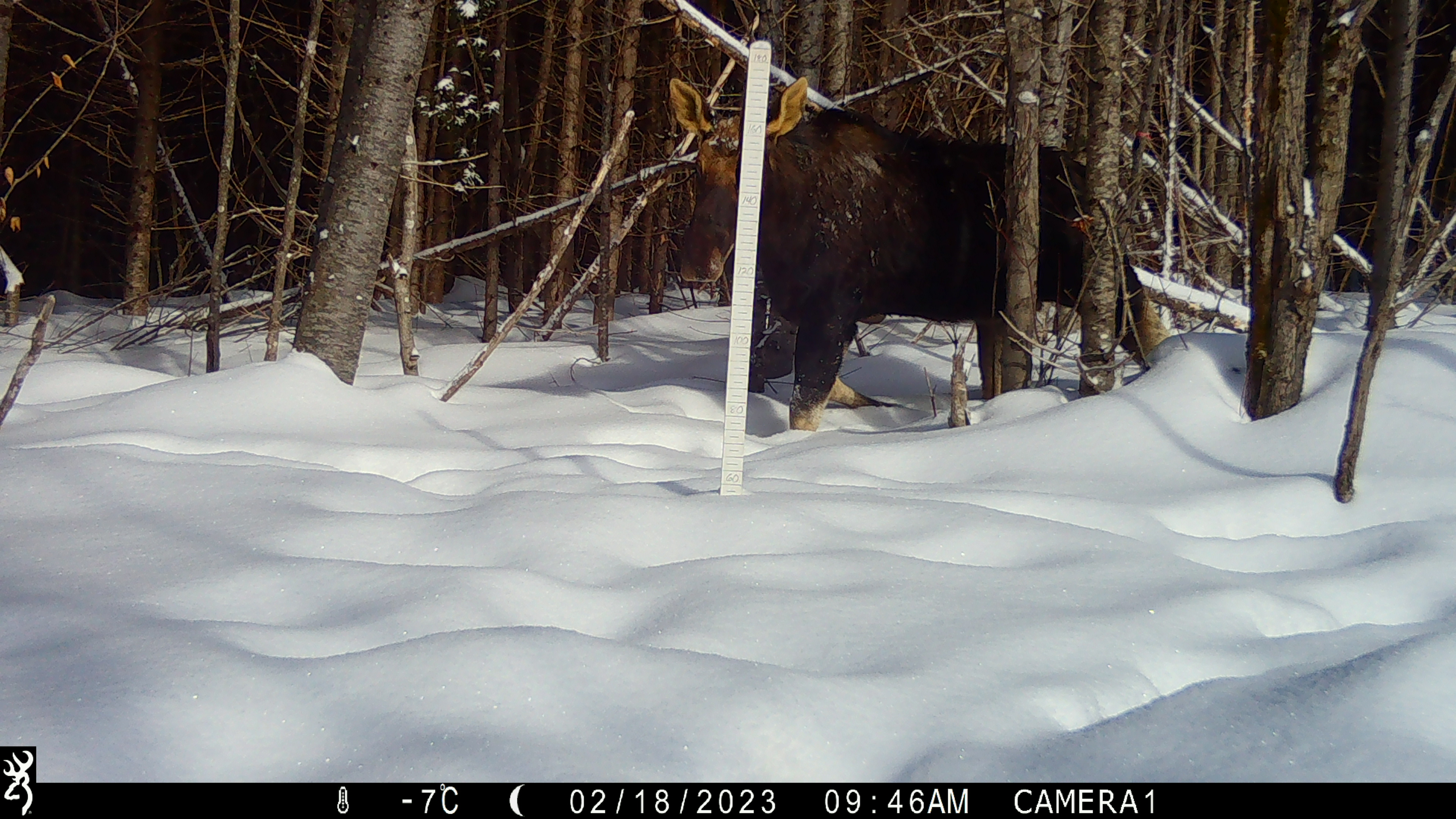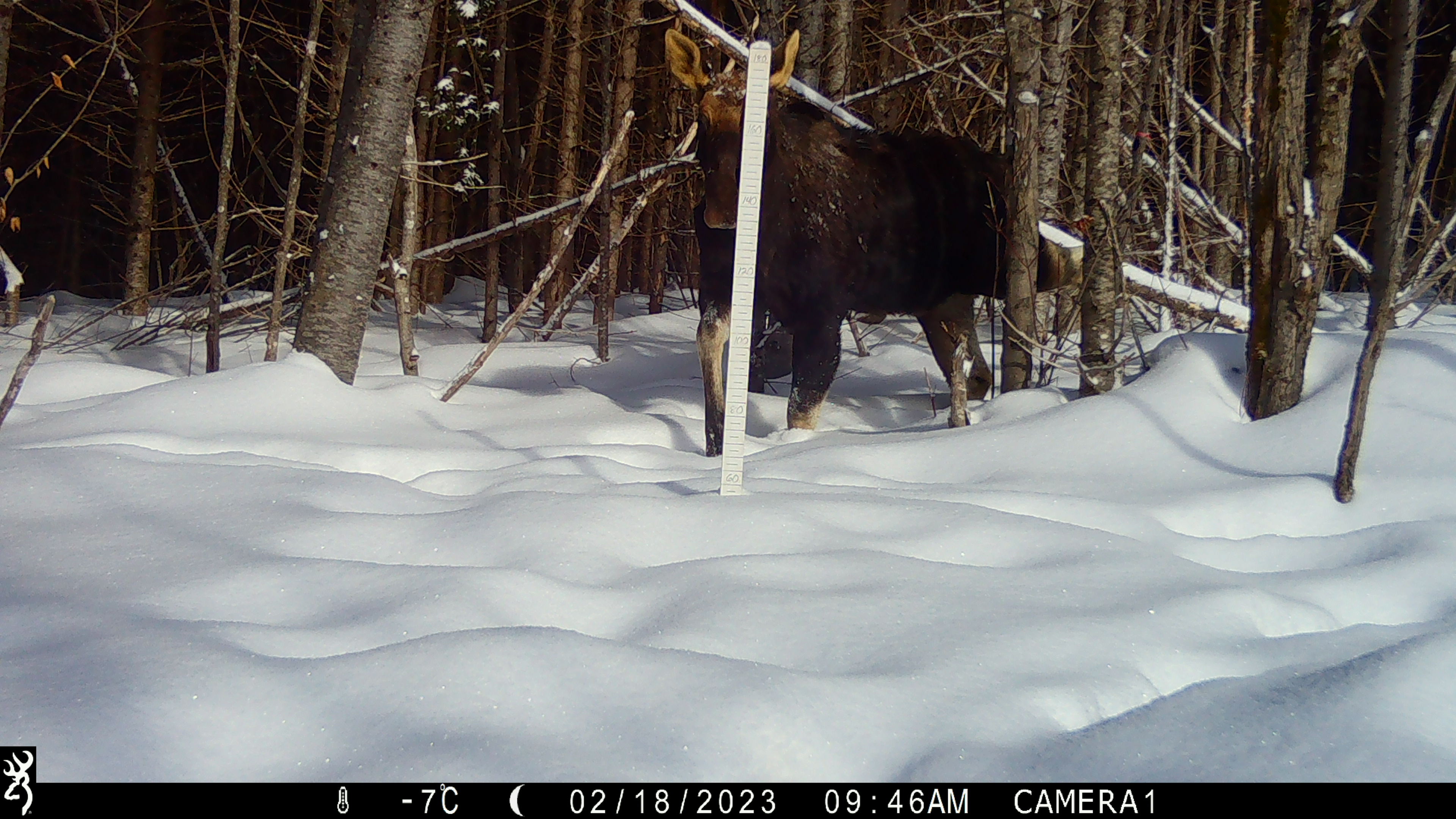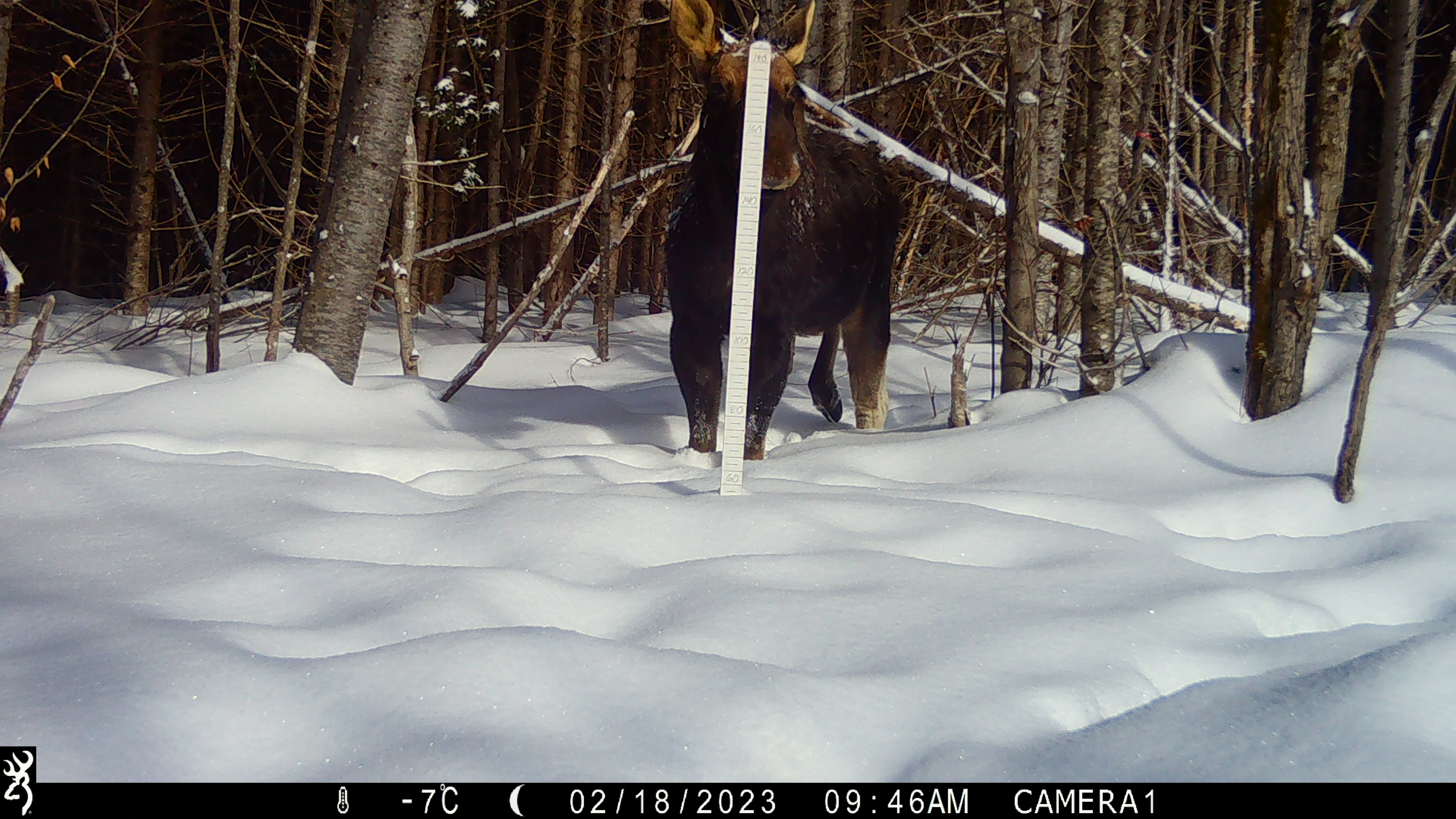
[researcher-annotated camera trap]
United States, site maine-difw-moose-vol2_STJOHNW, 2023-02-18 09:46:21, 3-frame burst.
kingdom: Animalia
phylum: Chordata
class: Mammalia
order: Artiodactyla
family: Cervidae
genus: Alces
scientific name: Alces alces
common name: moose